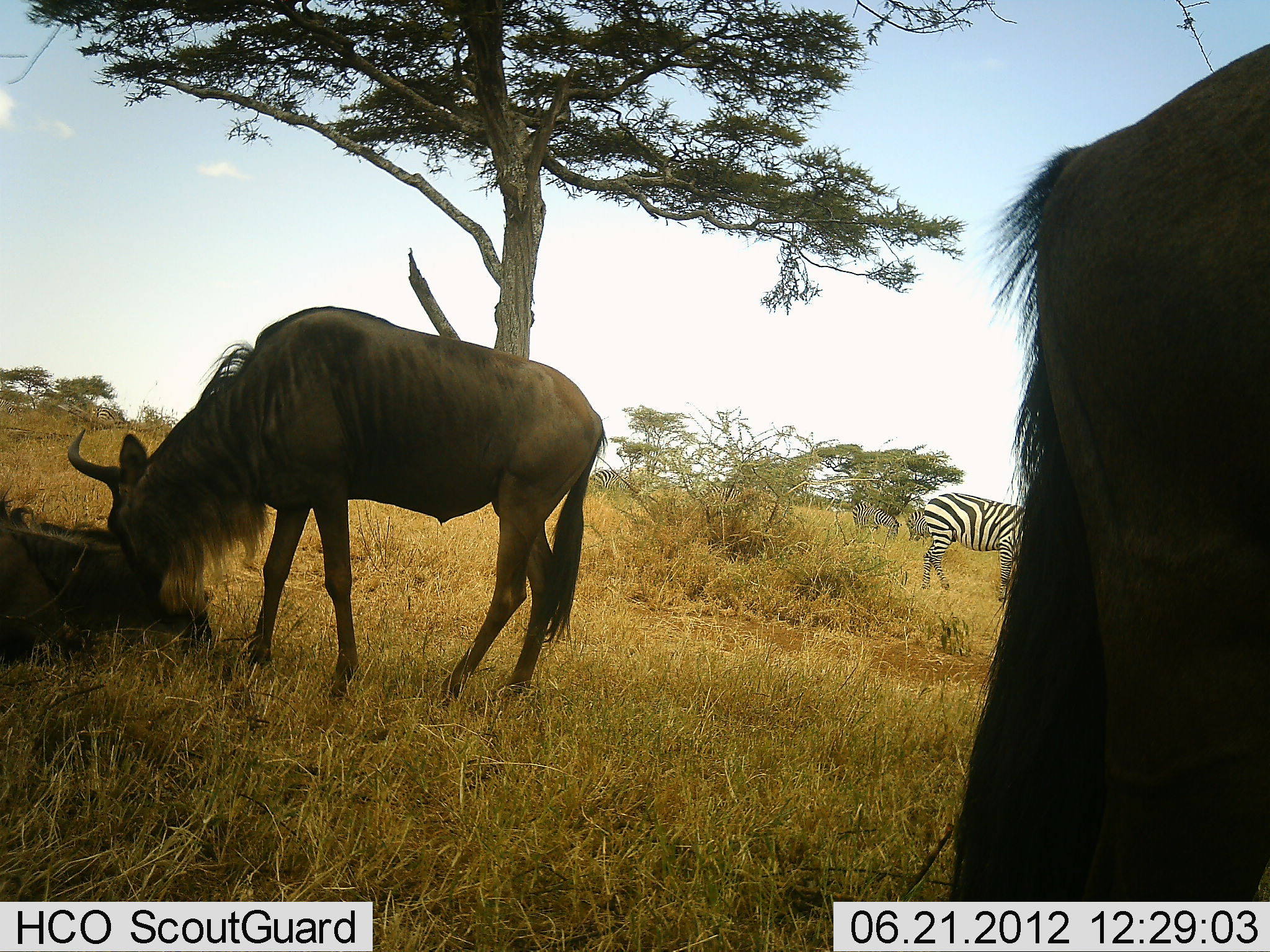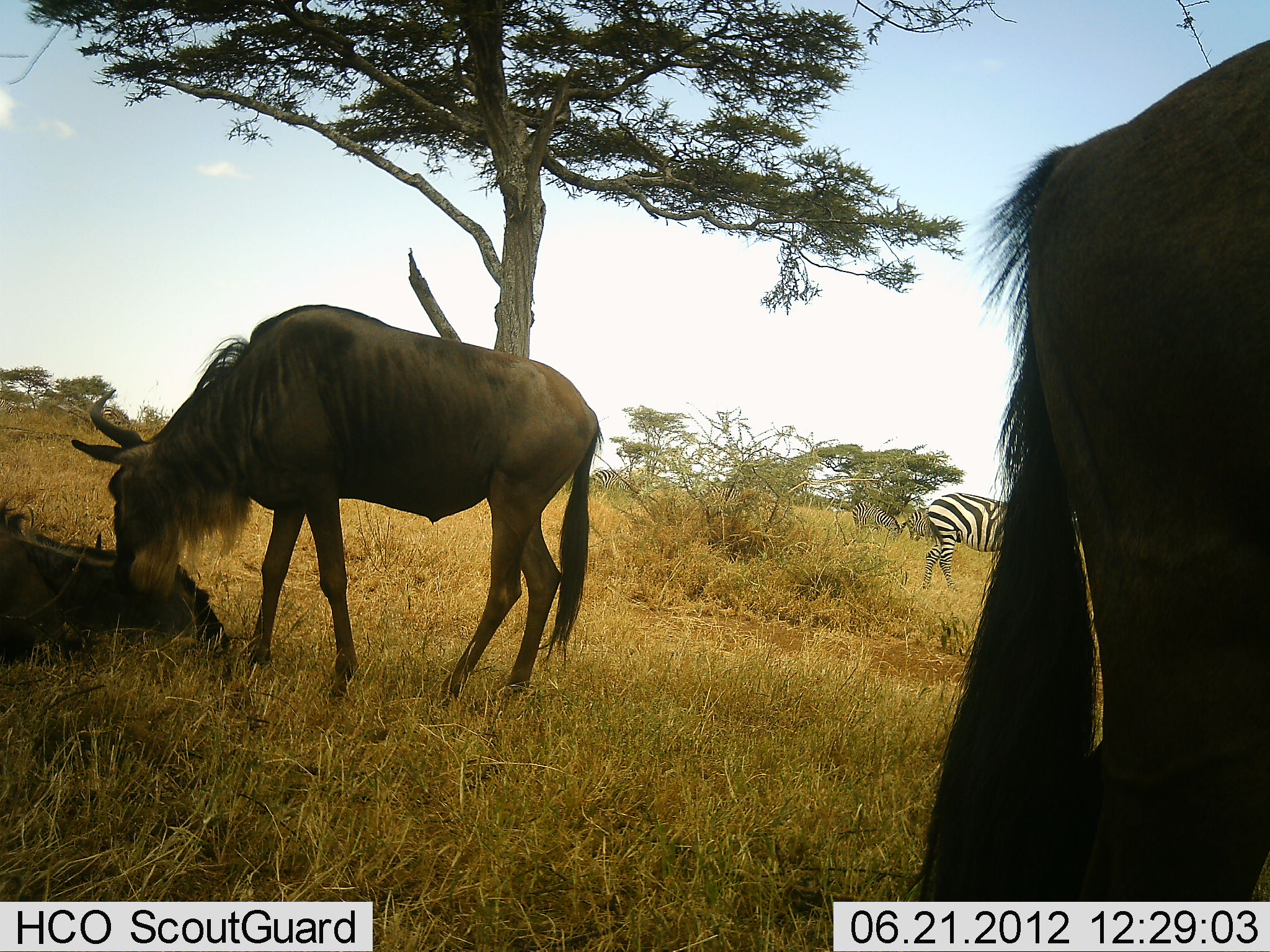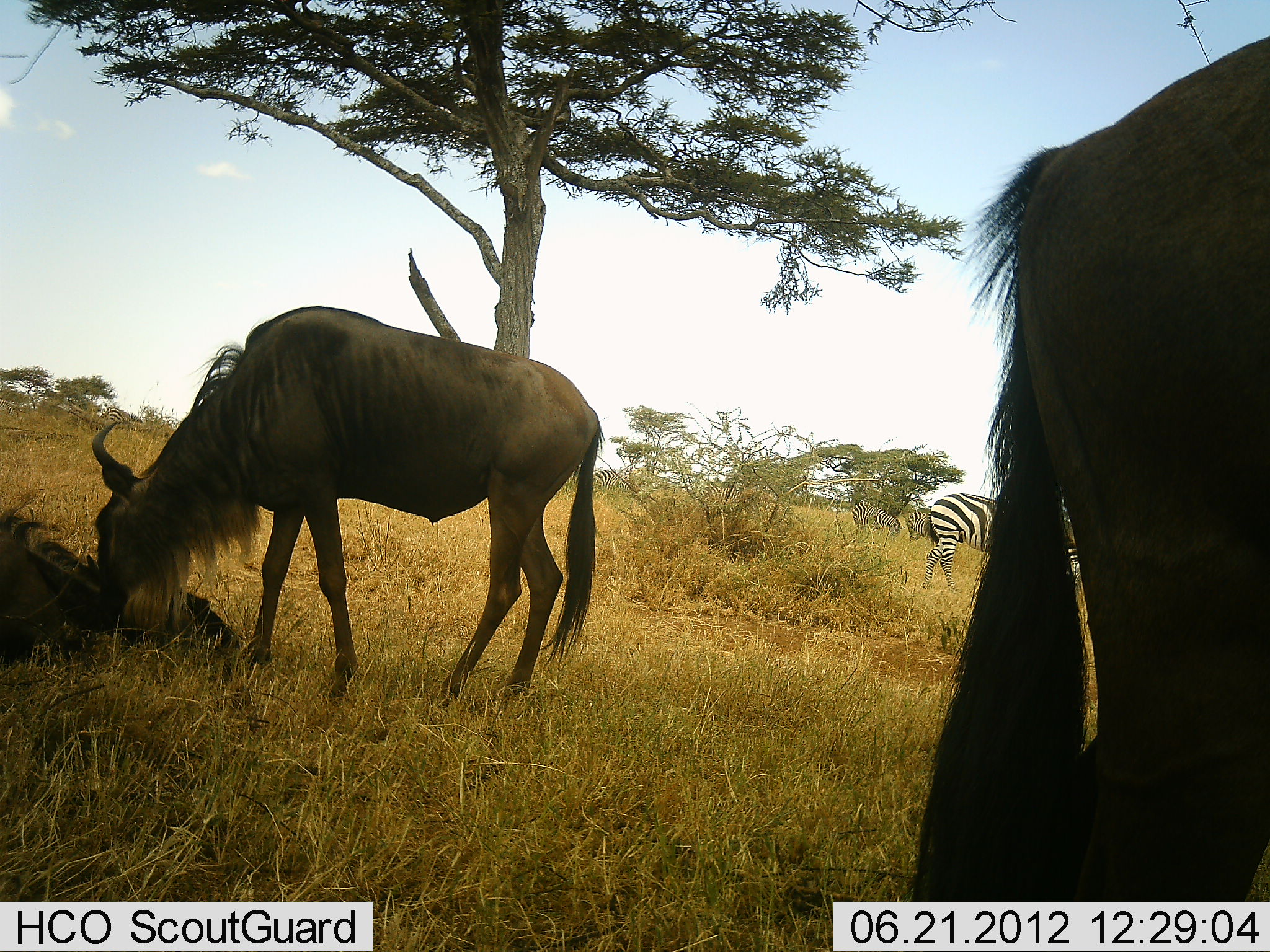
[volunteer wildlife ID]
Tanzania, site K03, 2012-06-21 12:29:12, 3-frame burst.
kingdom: Animalia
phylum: Chordata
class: Mammalia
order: Artiodactyla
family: Bovidae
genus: Connochaetes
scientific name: Connochaetes taurinus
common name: blue wildebeest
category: wildebeest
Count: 3.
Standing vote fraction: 82%.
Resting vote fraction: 91%.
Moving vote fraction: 0%.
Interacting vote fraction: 45%.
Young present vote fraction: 9%.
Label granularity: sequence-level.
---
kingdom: Animalia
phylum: Chordata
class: Mammalia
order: Perissodactyla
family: Equidae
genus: Equus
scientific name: Equus quagga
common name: plains zebra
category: zebra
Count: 3.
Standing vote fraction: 60%.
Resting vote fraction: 0%.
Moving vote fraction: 0%.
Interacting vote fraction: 0%.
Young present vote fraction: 0%.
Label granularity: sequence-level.